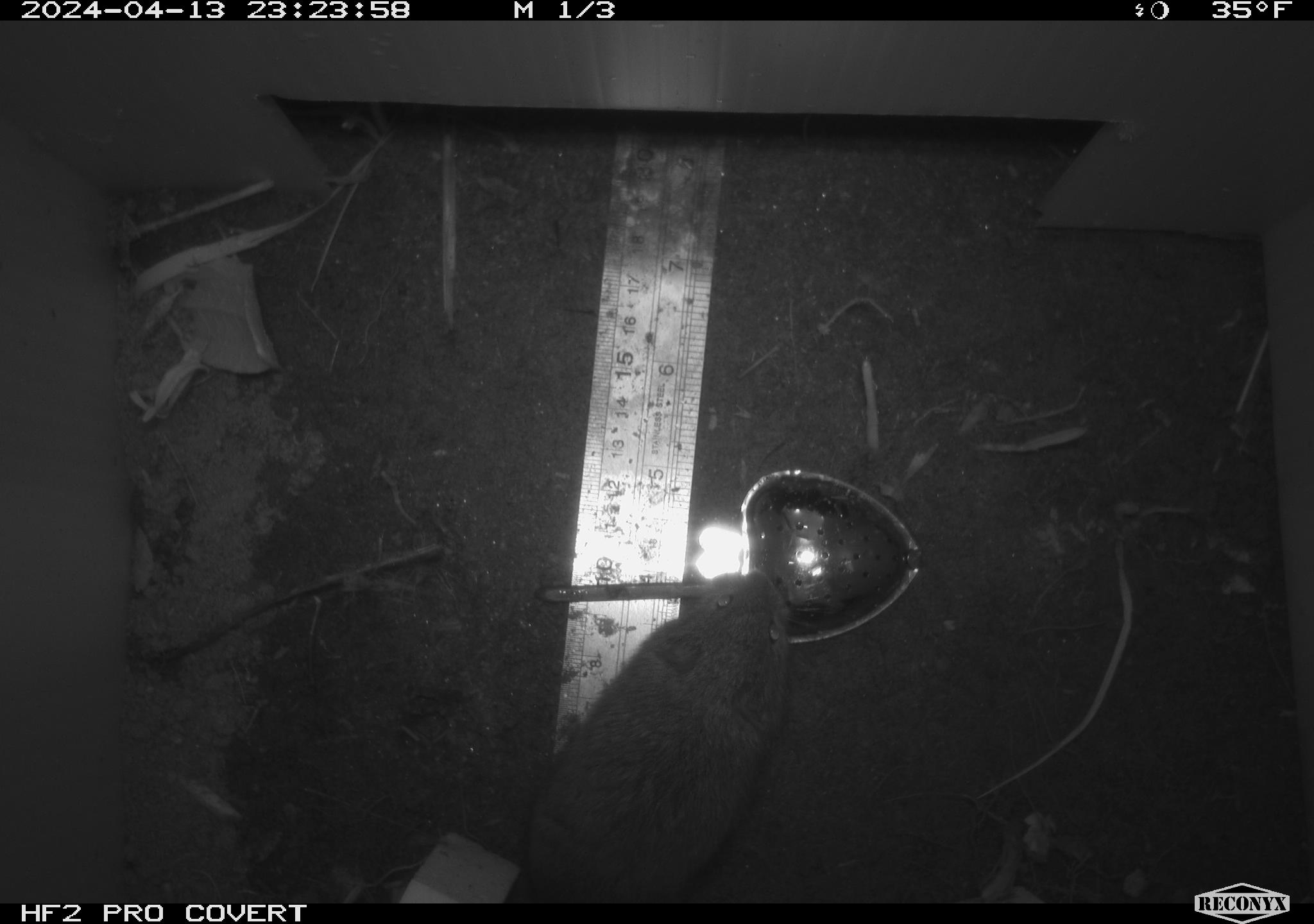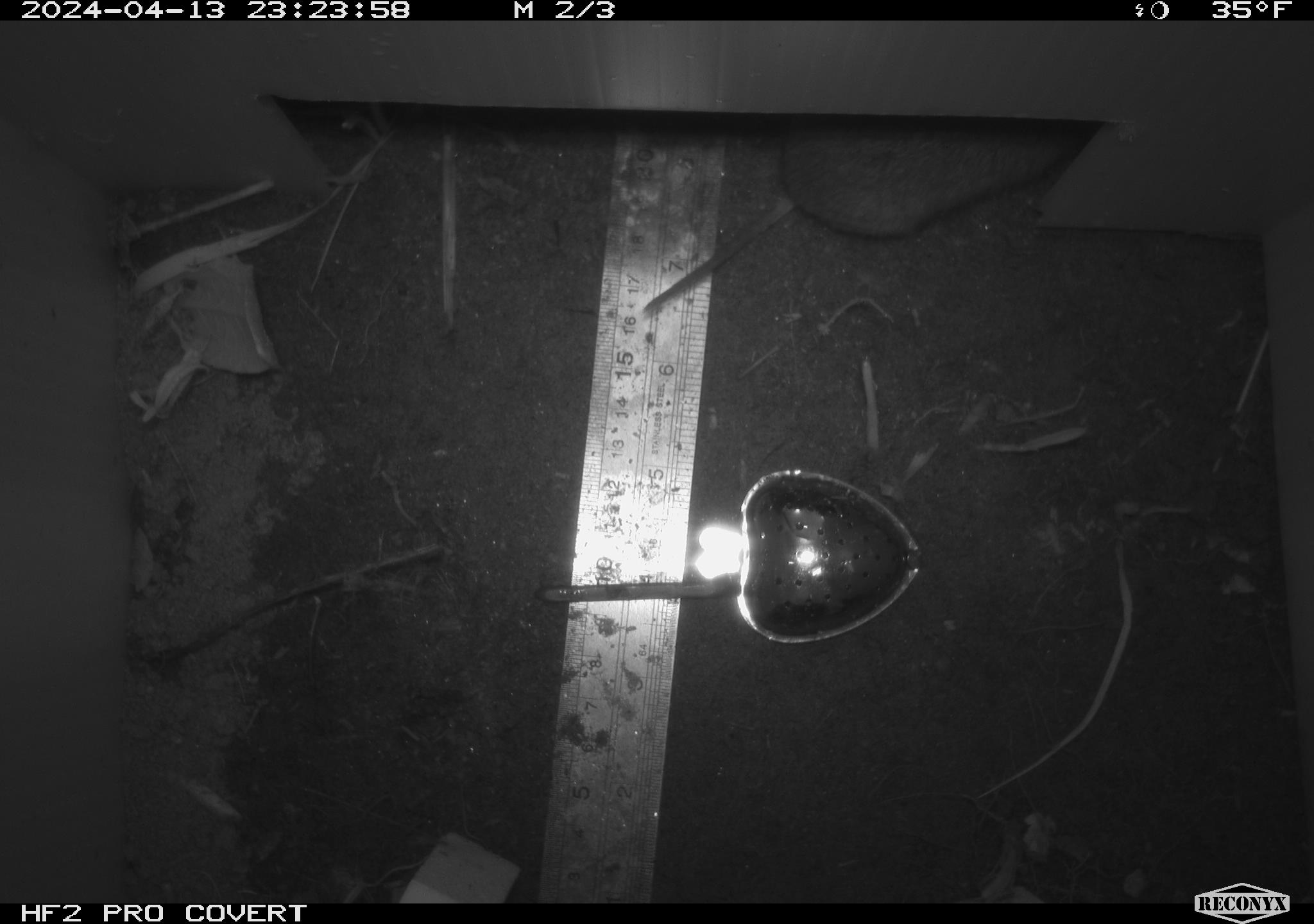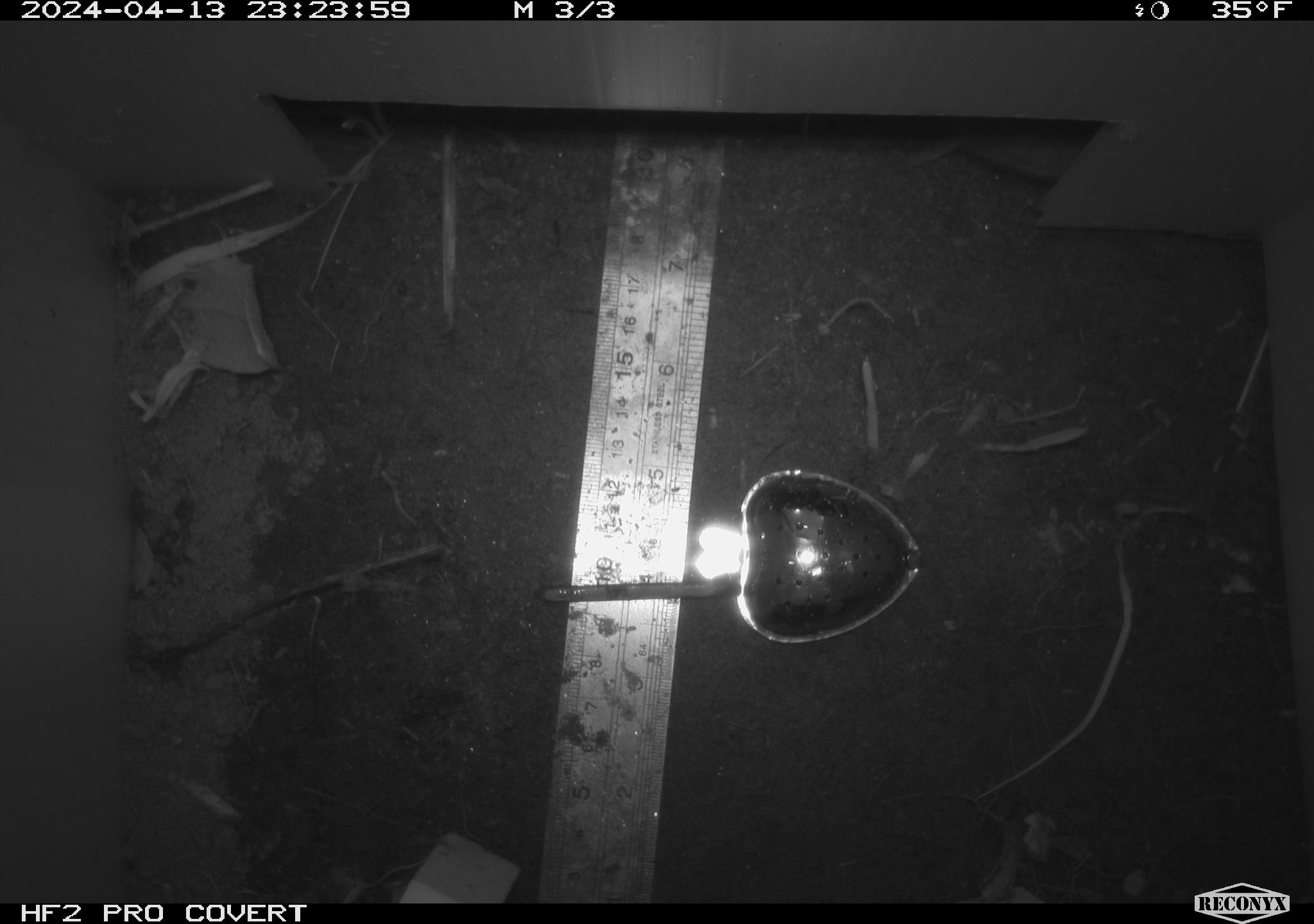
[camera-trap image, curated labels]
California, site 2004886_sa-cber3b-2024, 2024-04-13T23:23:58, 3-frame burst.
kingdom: Animalia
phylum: Chordata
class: Mammalia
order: Rodentia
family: Cricetidae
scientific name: Arvicolinae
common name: voles, lemmings, and muskrats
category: arvicolinae subfamily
Arvicolinae subfamily (voles, lemmings, and muskrats) (Arvicolinae).